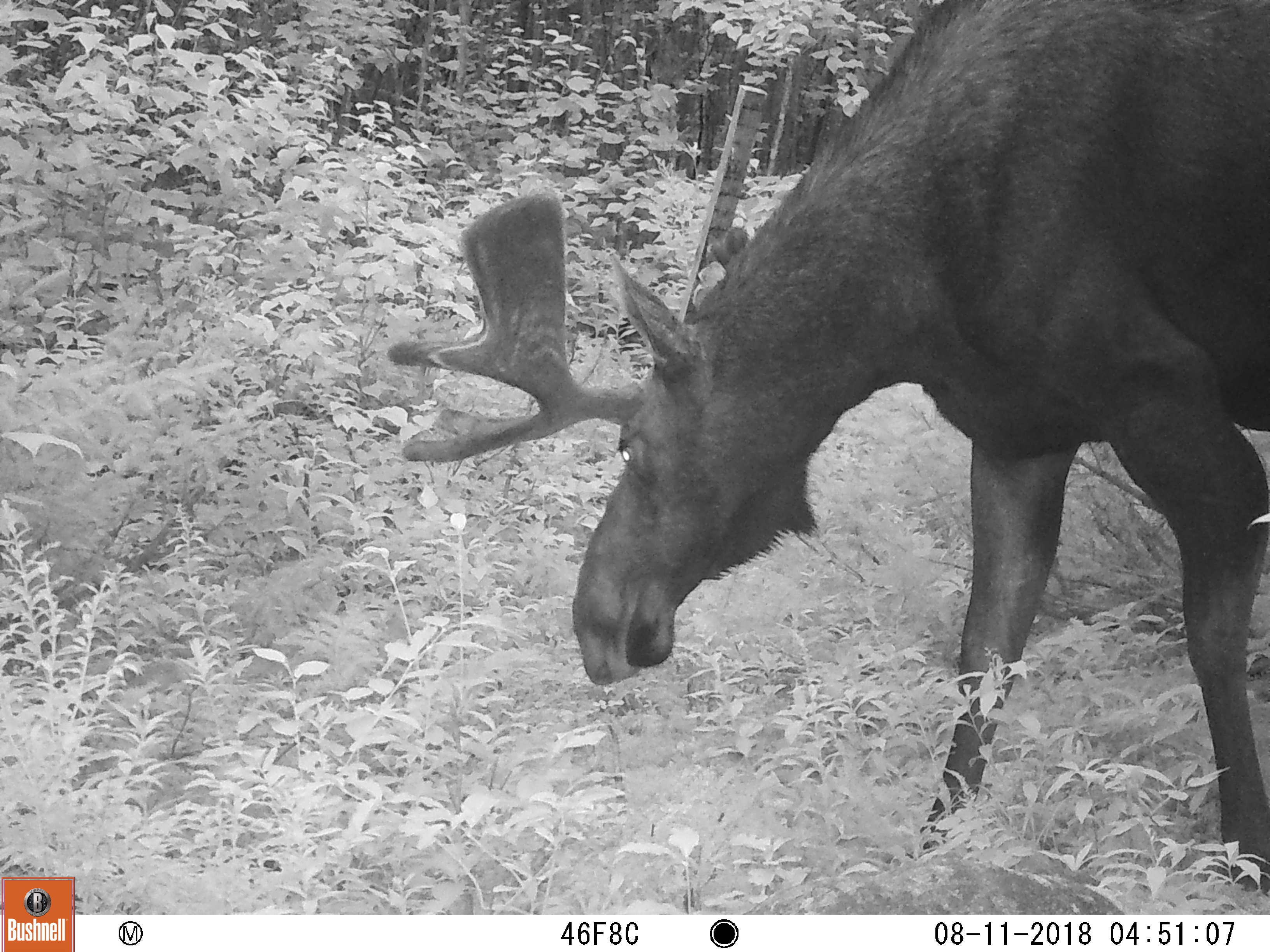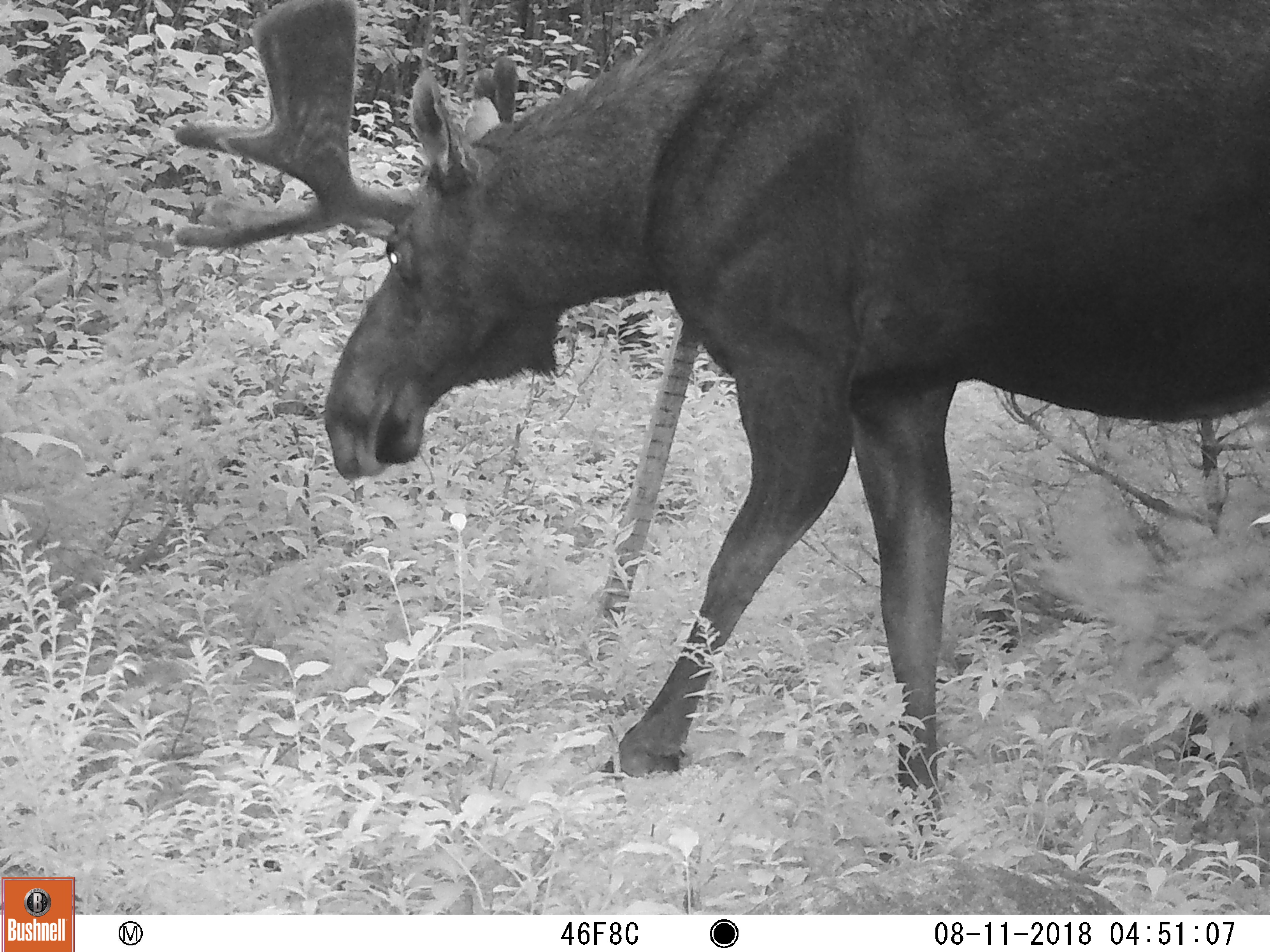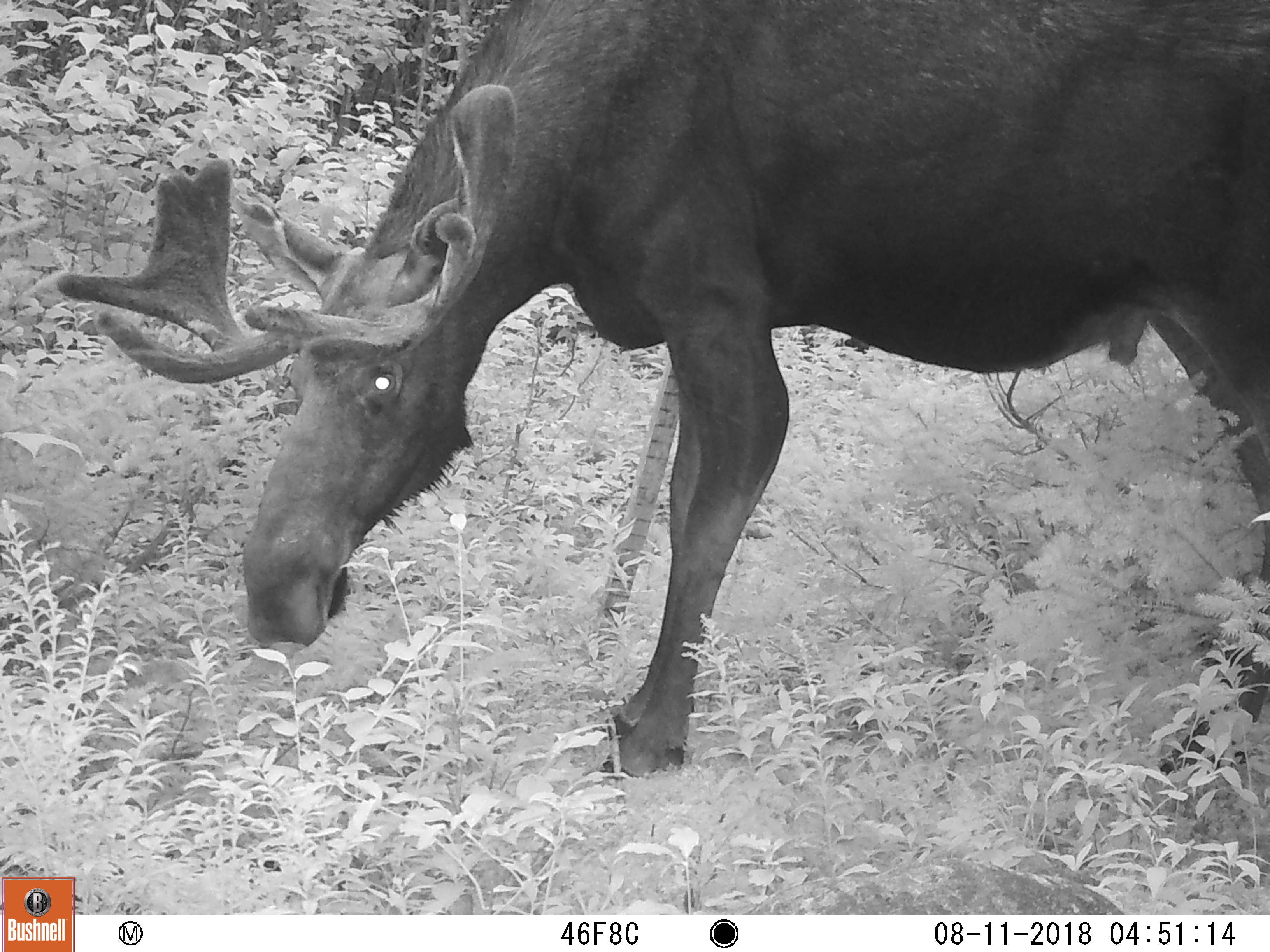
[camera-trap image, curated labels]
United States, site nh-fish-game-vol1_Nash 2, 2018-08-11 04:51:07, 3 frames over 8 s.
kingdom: Animalia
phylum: Chordata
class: Mammalia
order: Artiodactyla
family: Cervidae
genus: Alces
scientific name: Alces alces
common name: moose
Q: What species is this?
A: Moose (Alces alces).